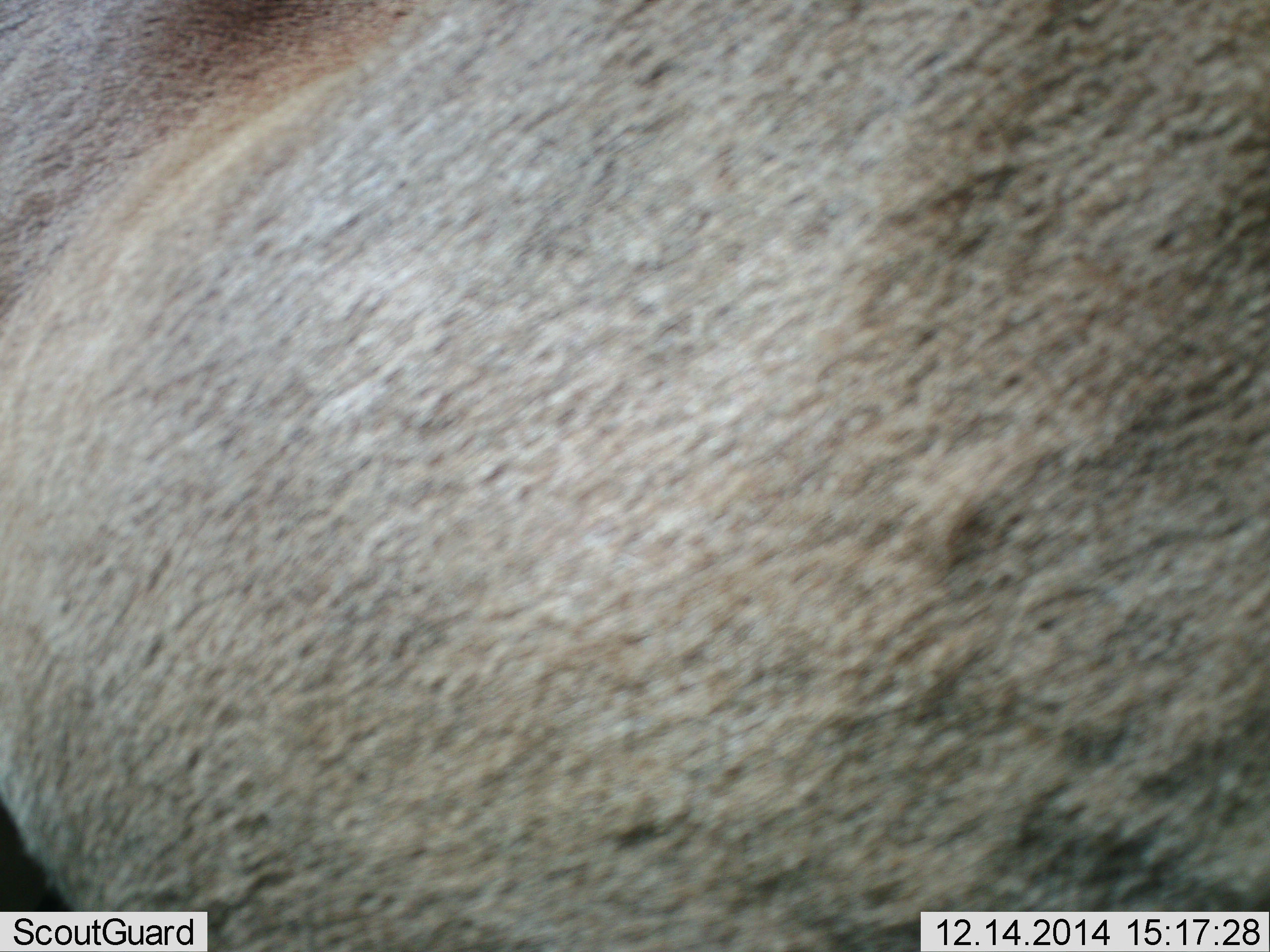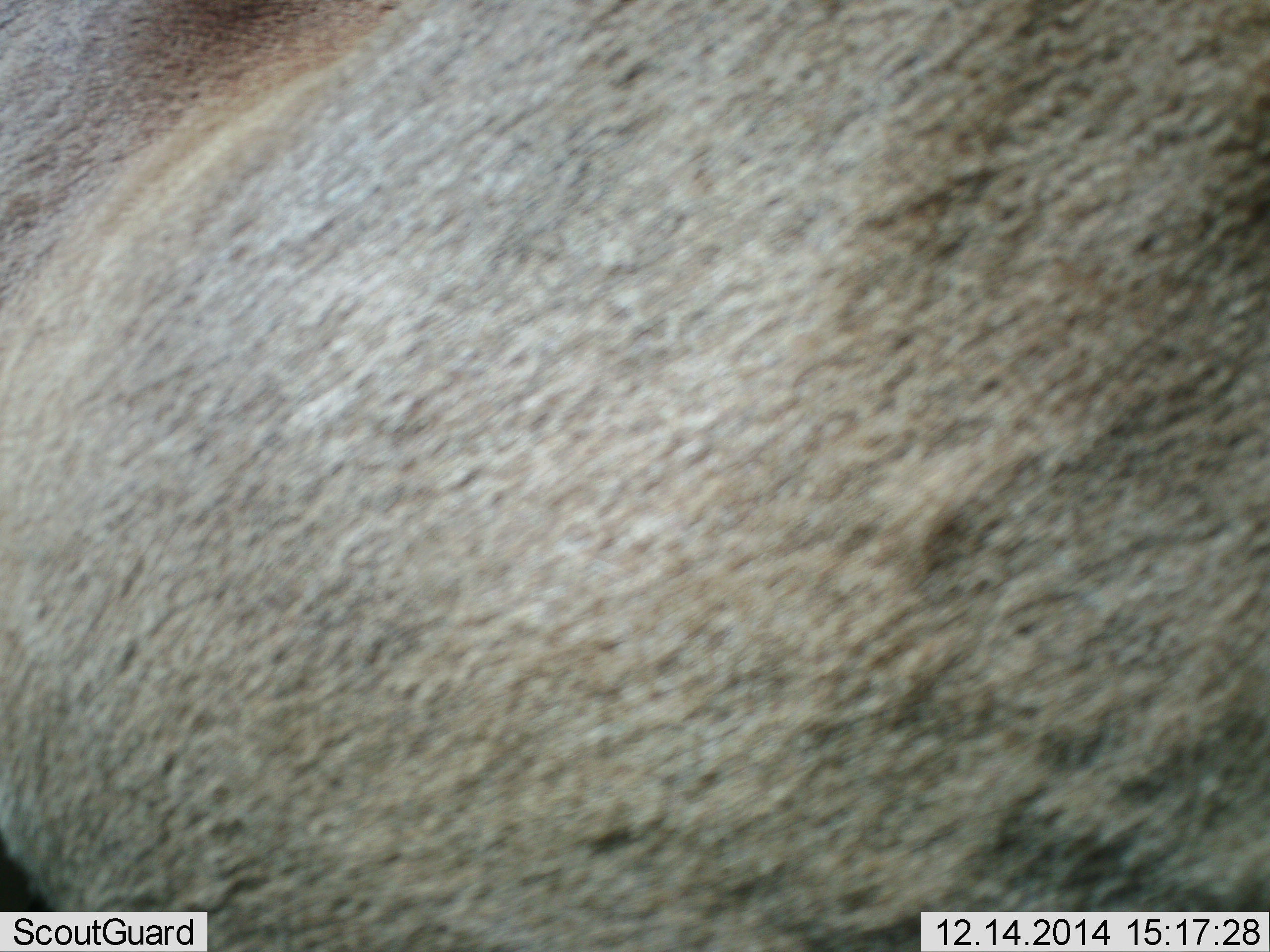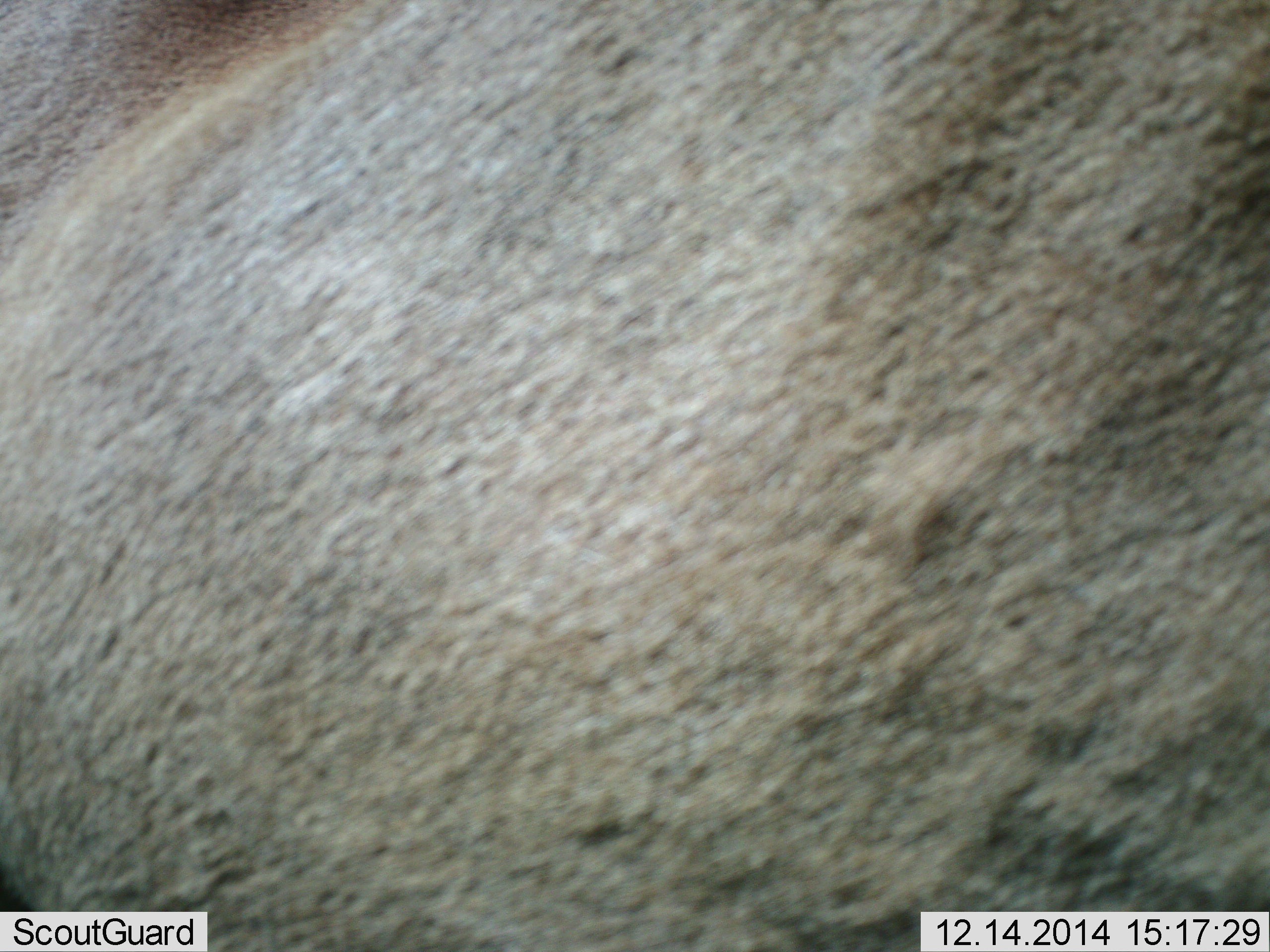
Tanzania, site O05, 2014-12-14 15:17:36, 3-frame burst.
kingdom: Animalia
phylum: Chordata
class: Mammalia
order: Artiodactyla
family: Bovidae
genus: Connochaetes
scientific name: Connochaetes taurinus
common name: blue wildebeest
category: wildebeest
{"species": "wildebeest (blue wildebeest) (Connochaetes taurinus)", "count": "1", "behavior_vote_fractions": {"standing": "100%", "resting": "0%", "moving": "0%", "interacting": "0%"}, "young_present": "0%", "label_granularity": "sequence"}